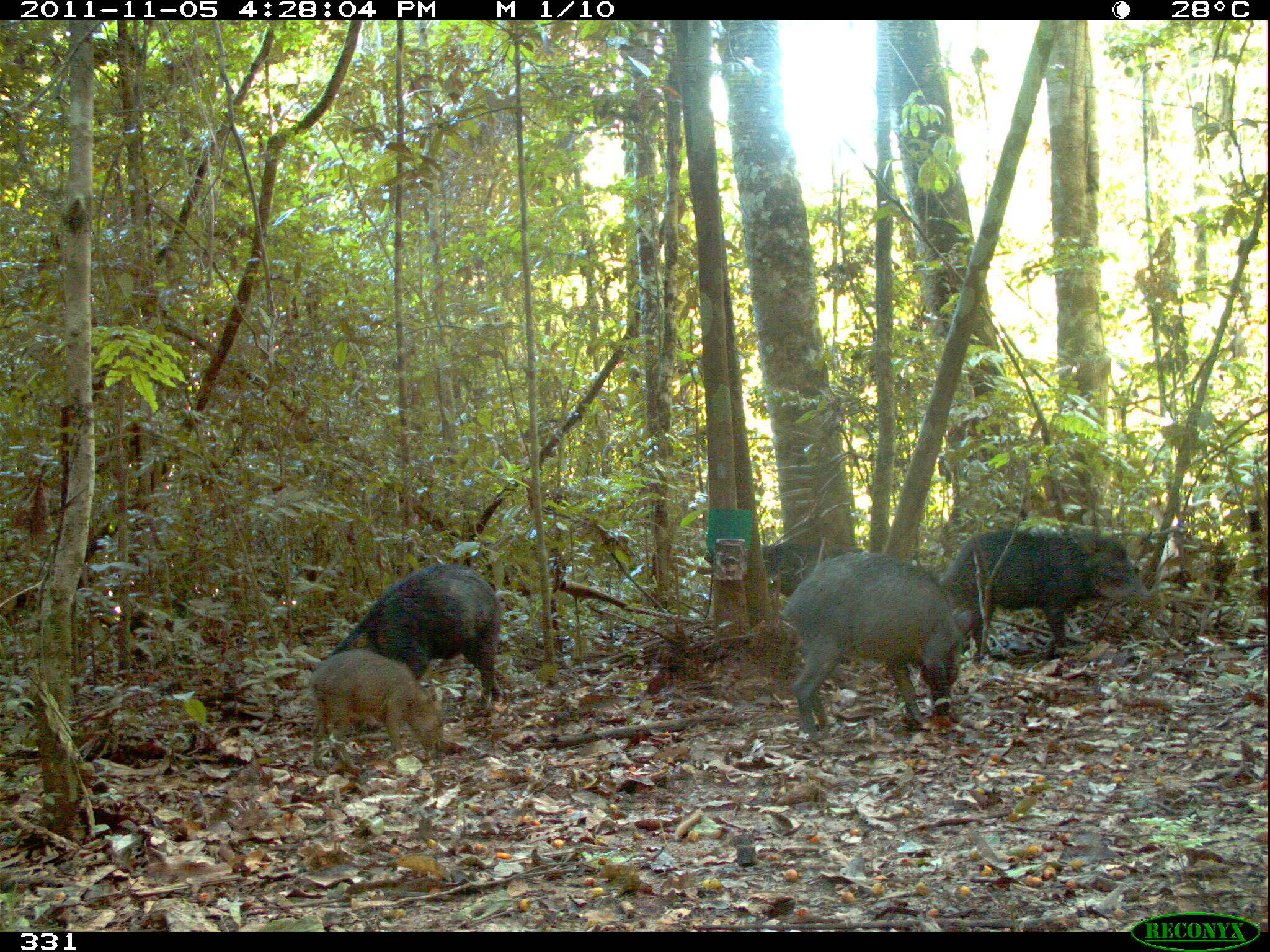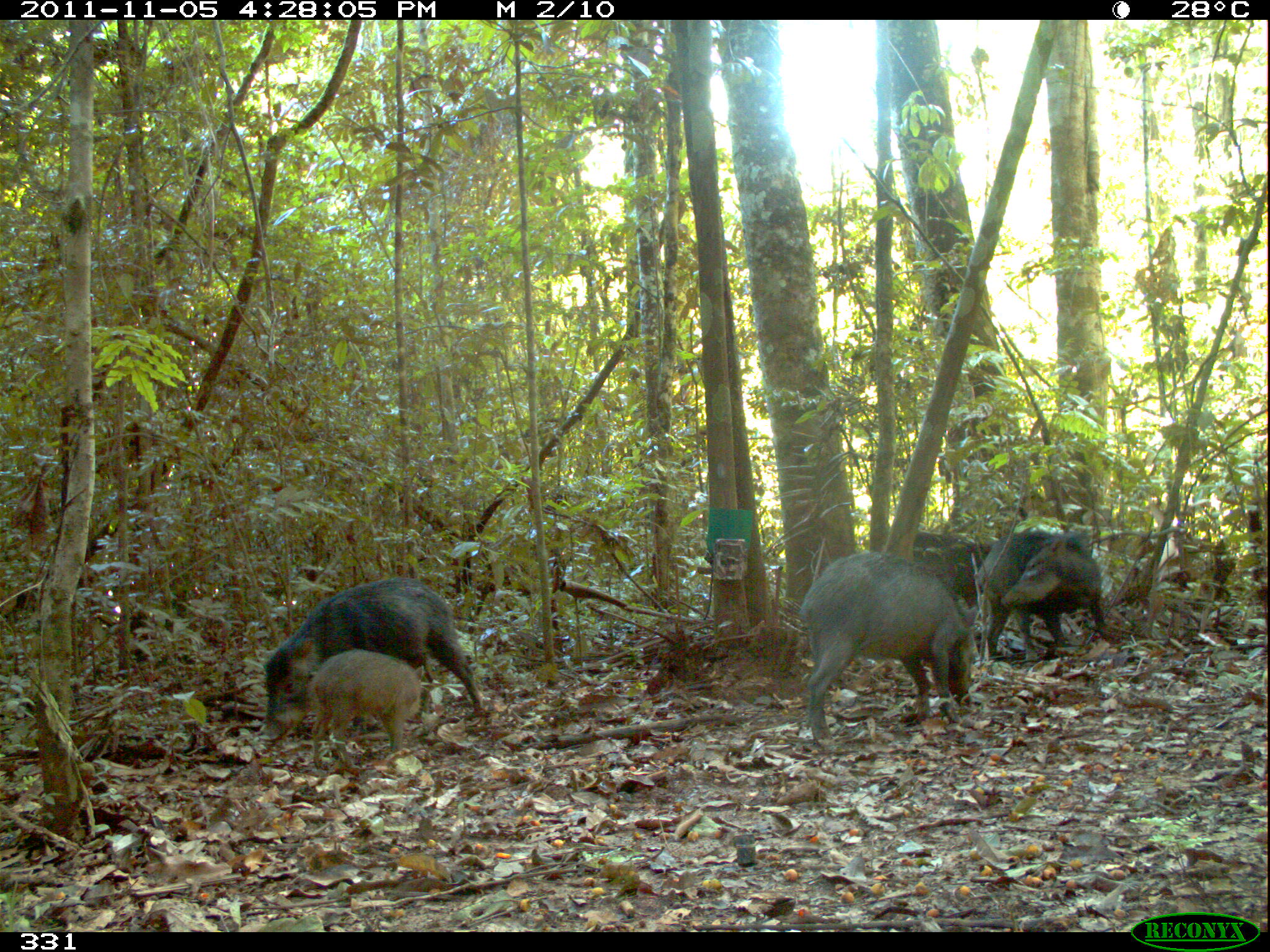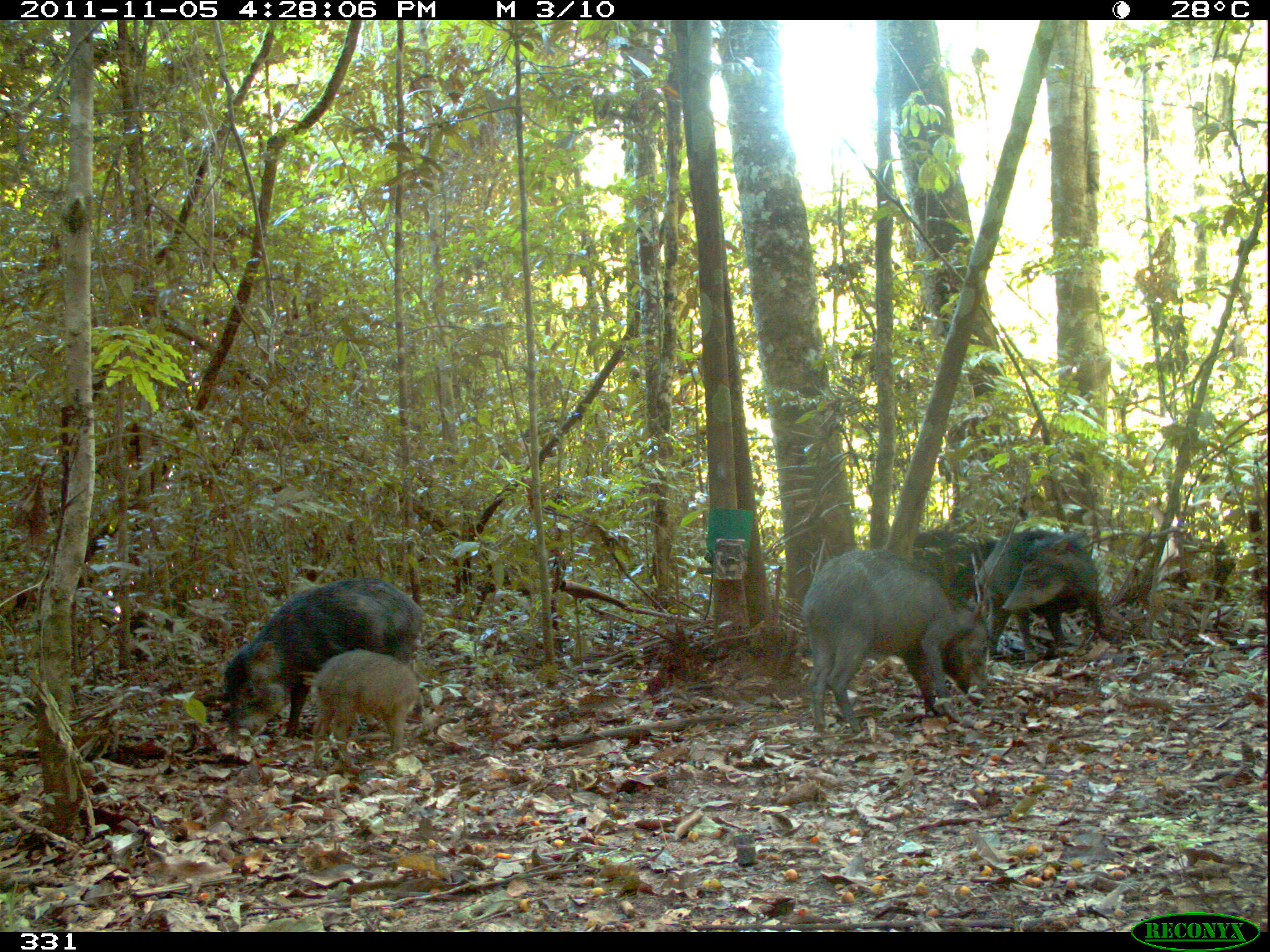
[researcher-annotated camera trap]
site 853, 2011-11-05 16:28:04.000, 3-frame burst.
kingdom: Animalia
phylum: Chordata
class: Mammalia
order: Artiodactyla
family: Tayassuidae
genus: Tayassu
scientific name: Tayassu pecari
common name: white-lipped peccary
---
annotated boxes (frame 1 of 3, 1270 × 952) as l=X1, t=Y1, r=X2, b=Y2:
tayassu pecari: l=776, t=551, r=975, b=745; l=937, t=523, r=1154, b=658; l=329, t=561, r=507, b=716; l=306, t=647, r=446, b=770; l=761, t=541, r=865, b=598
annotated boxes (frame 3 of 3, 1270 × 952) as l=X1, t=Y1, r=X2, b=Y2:
tayassu pecari: l=800, t=547, r=995, b=735; l=219, t=578, r=430, b=741; l=978, t=526, r=1112, b=666; l=307, t=647, r=432, b=772; l=915, t=527, r=998, b=607